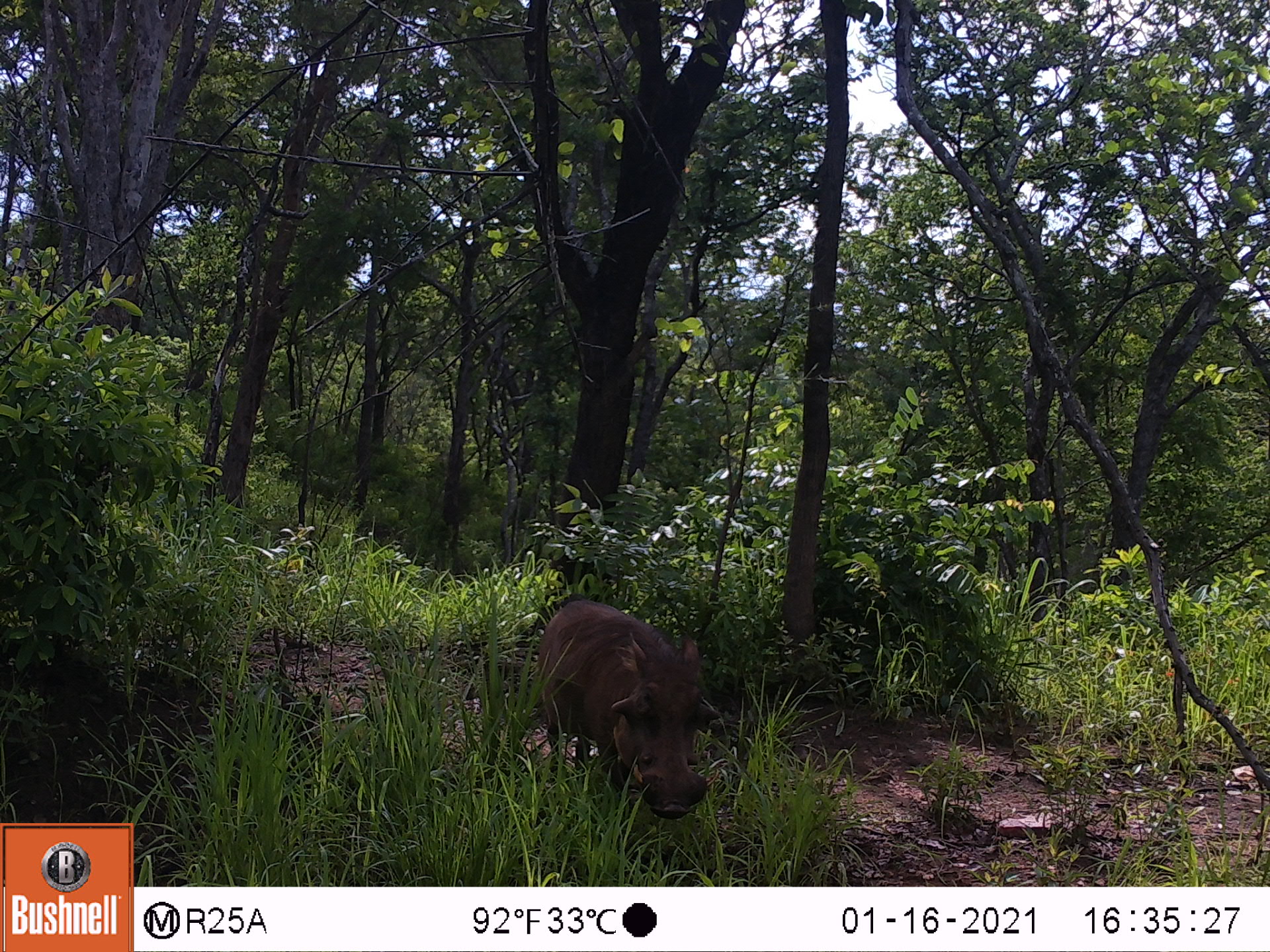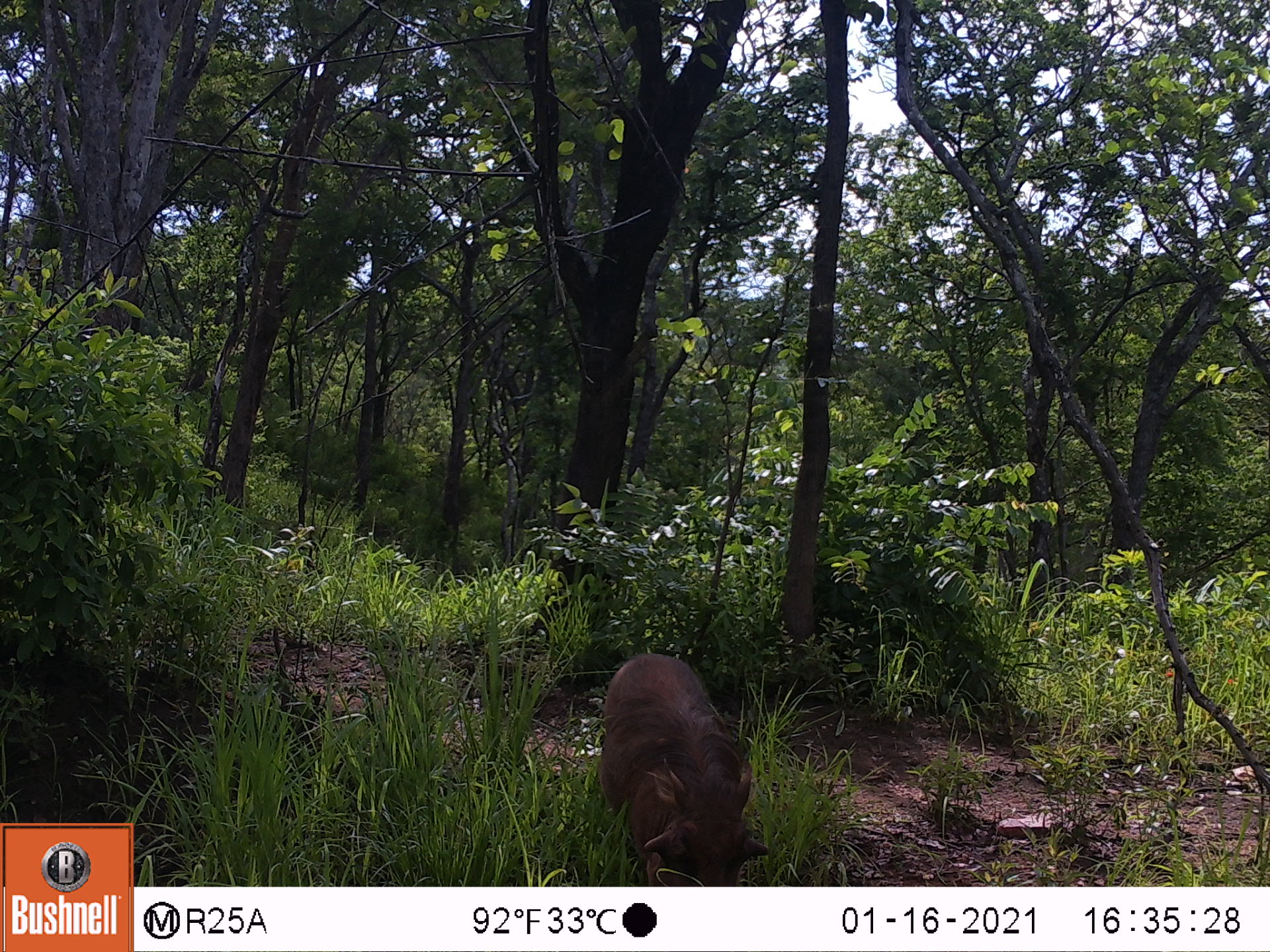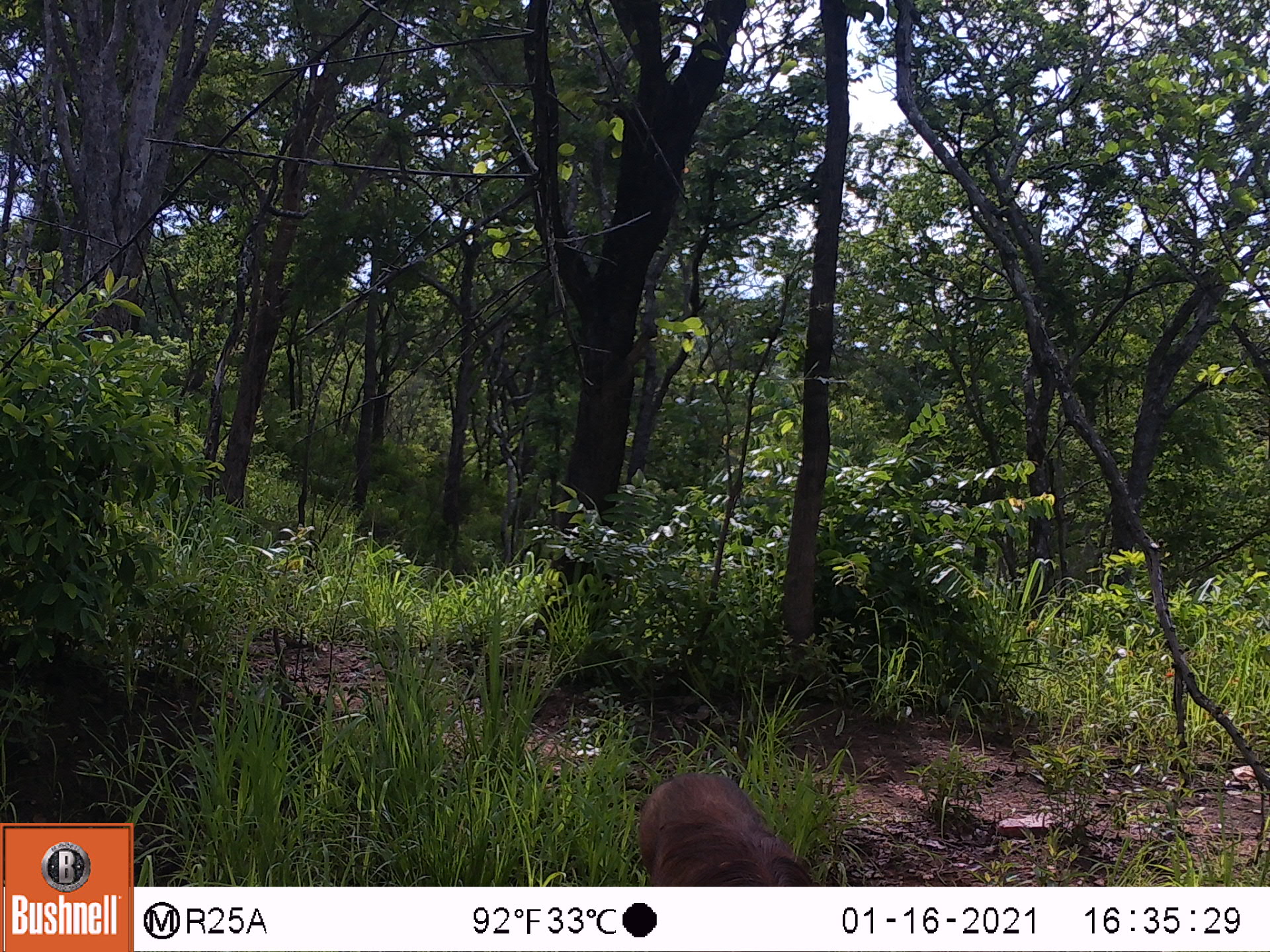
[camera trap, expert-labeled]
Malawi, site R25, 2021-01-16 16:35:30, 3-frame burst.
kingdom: Animalia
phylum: Chordata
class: Mammalia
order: Artiodactyla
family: Suidae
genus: Phacochoerus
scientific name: Phacochoerus africanus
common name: common warthog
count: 1